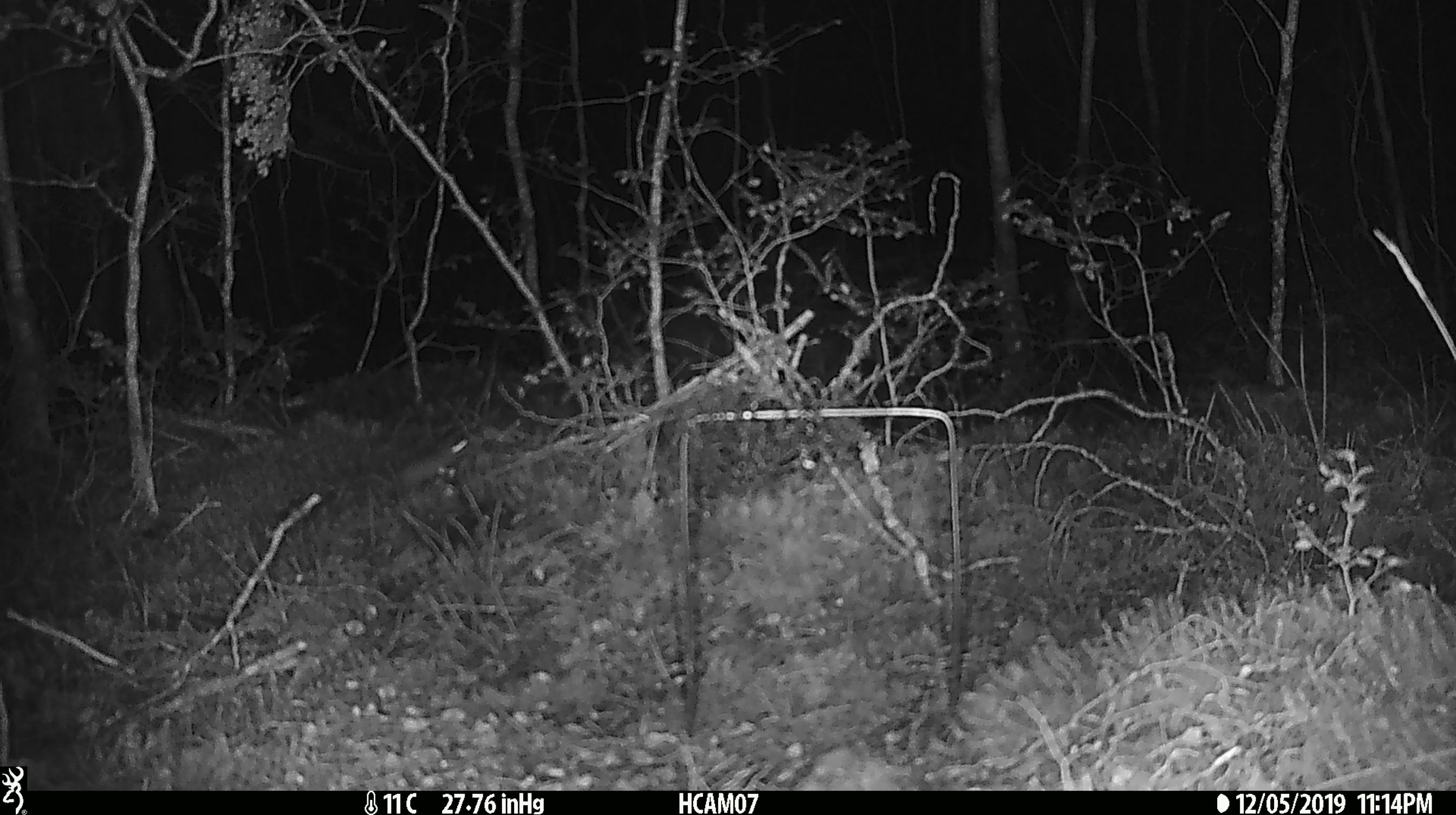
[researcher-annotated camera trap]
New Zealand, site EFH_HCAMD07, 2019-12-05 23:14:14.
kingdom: Animalia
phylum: Chordata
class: Mammalia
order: Rodentia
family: Muridae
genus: Mus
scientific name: Mus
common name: mouse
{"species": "mouse (Mus)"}